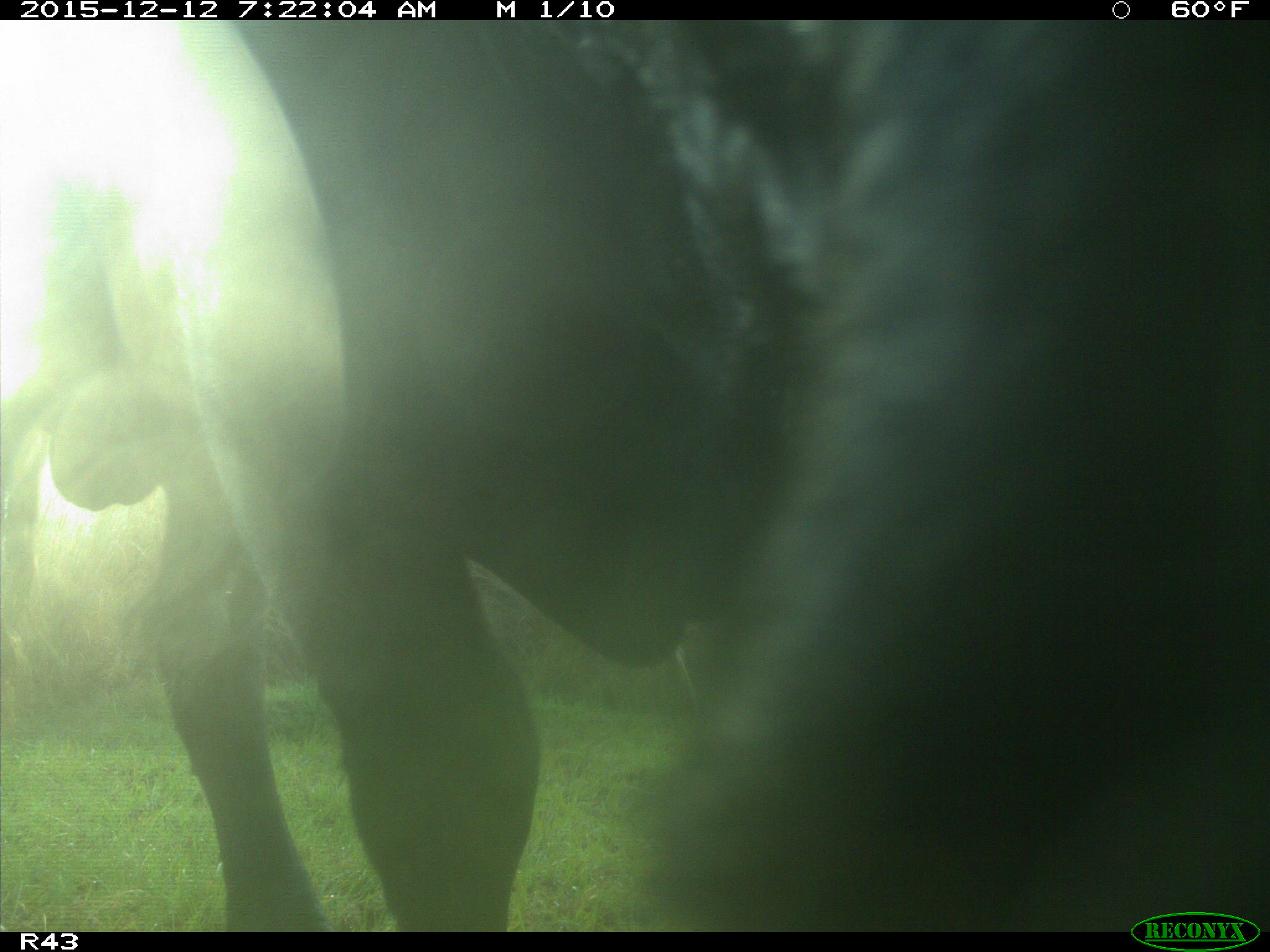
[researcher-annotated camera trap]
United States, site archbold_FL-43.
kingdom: Animalia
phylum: Chordata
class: Mammalia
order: Artiodactyla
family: Bovidae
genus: Bos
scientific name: Bos taurus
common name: domestic cow